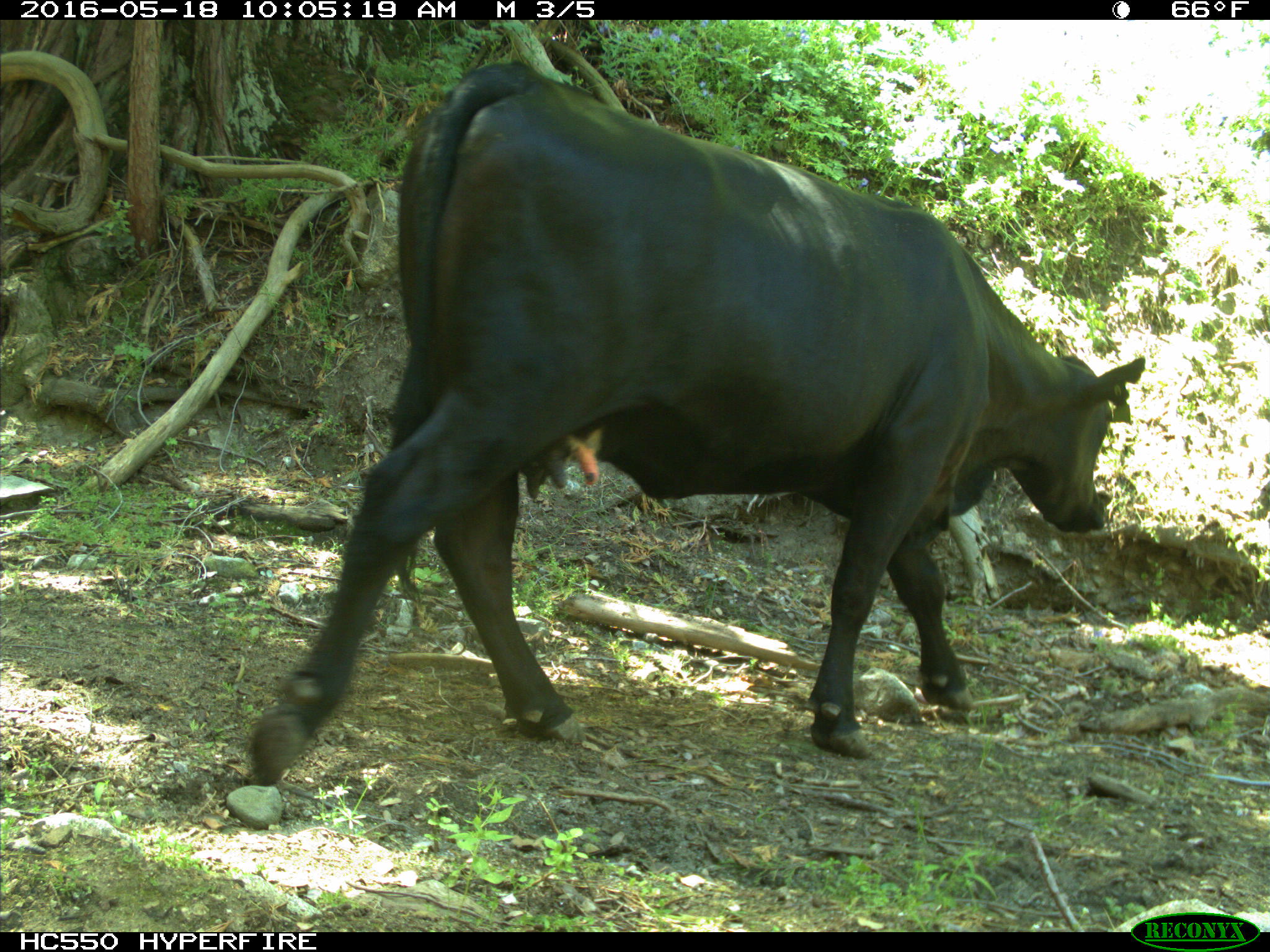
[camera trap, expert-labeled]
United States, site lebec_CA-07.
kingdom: Animalia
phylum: Chordata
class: Mammalia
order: Artiodactyla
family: Bovidae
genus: Bos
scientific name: Bos taurus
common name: domestic cow